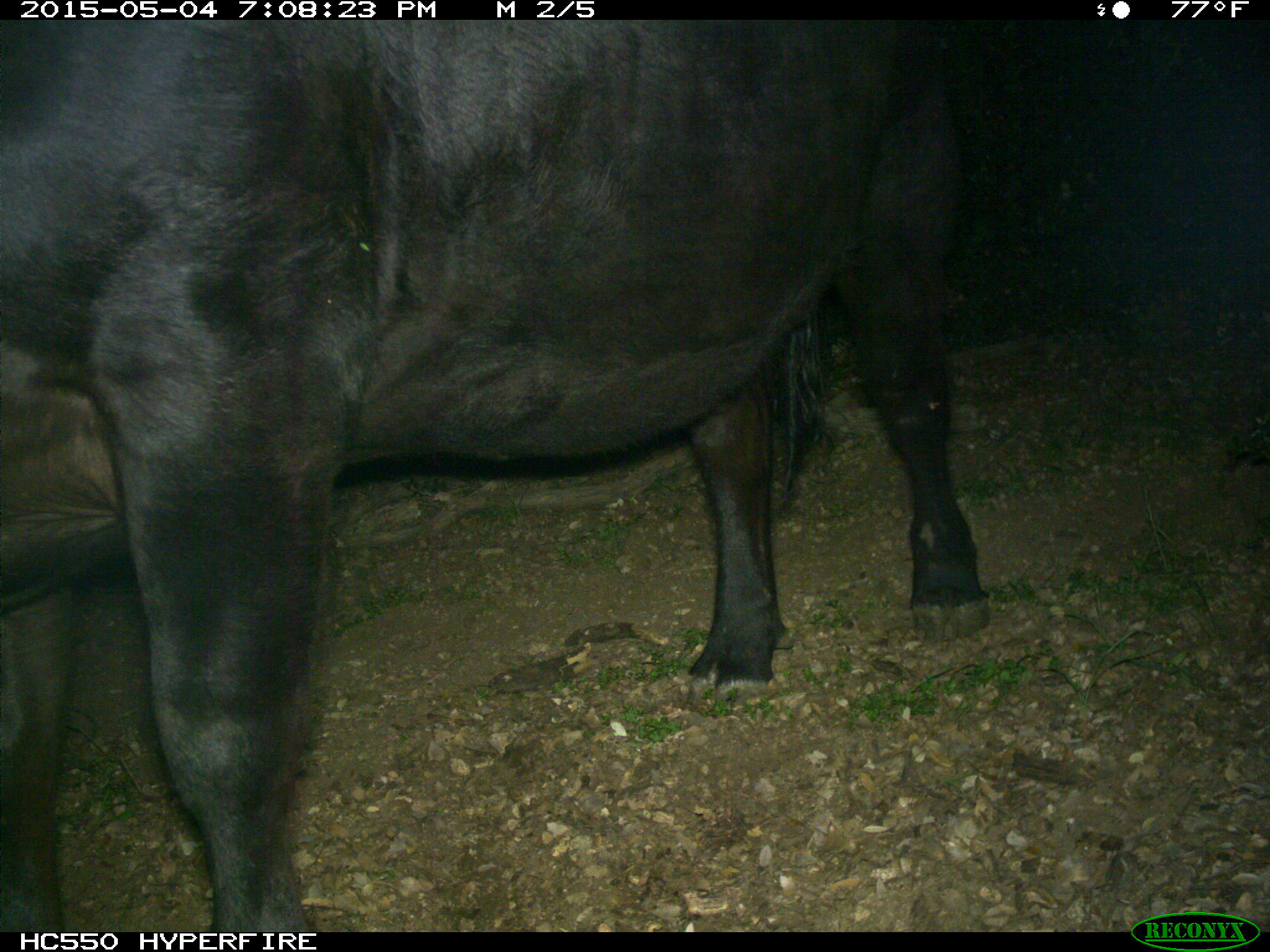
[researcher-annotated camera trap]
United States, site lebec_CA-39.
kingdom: Animalia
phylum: Chordata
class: Mammalia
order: Artiodactyla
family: Bovidae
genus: Bos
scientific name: Bos taurus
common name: domestic cow